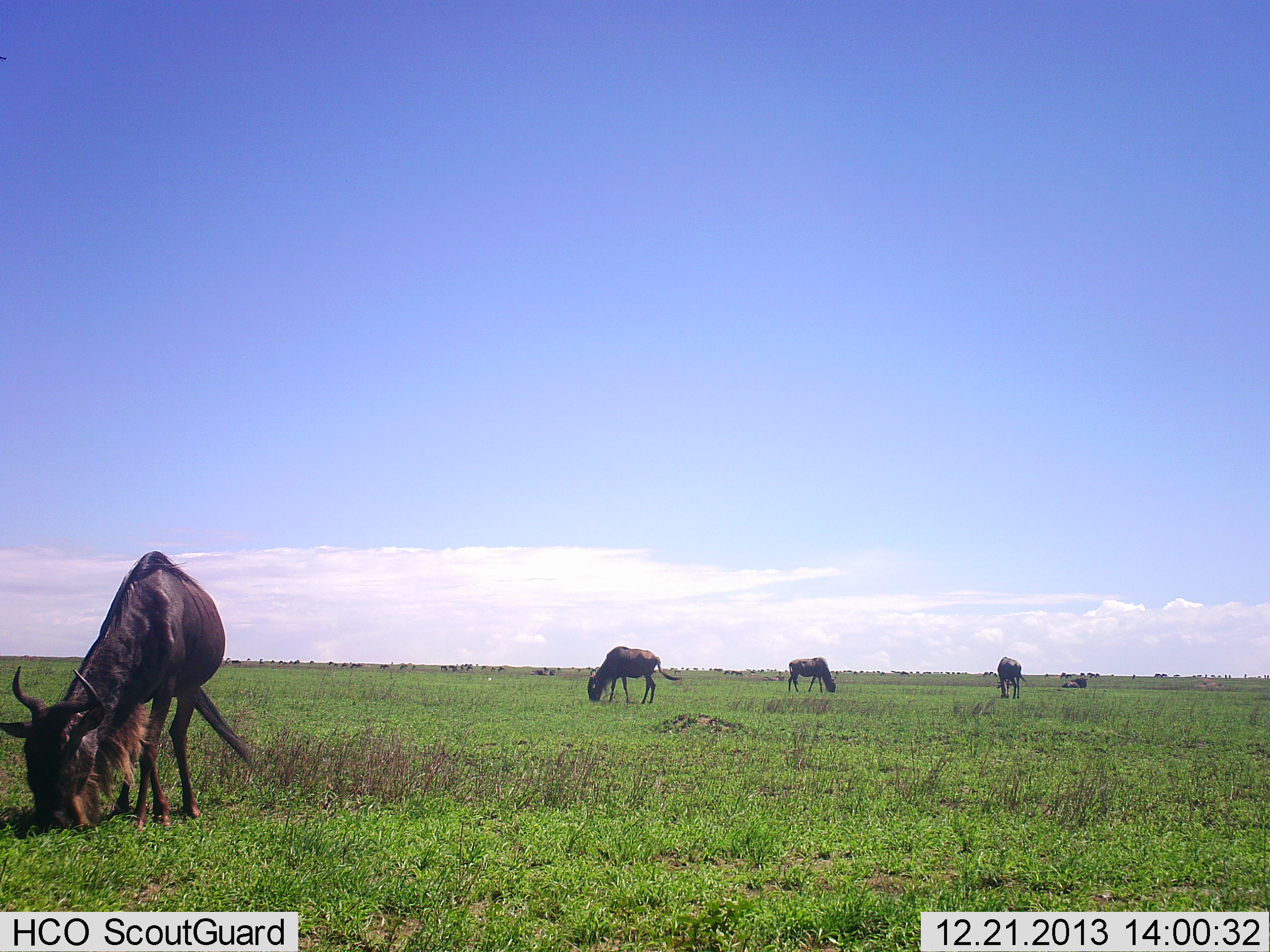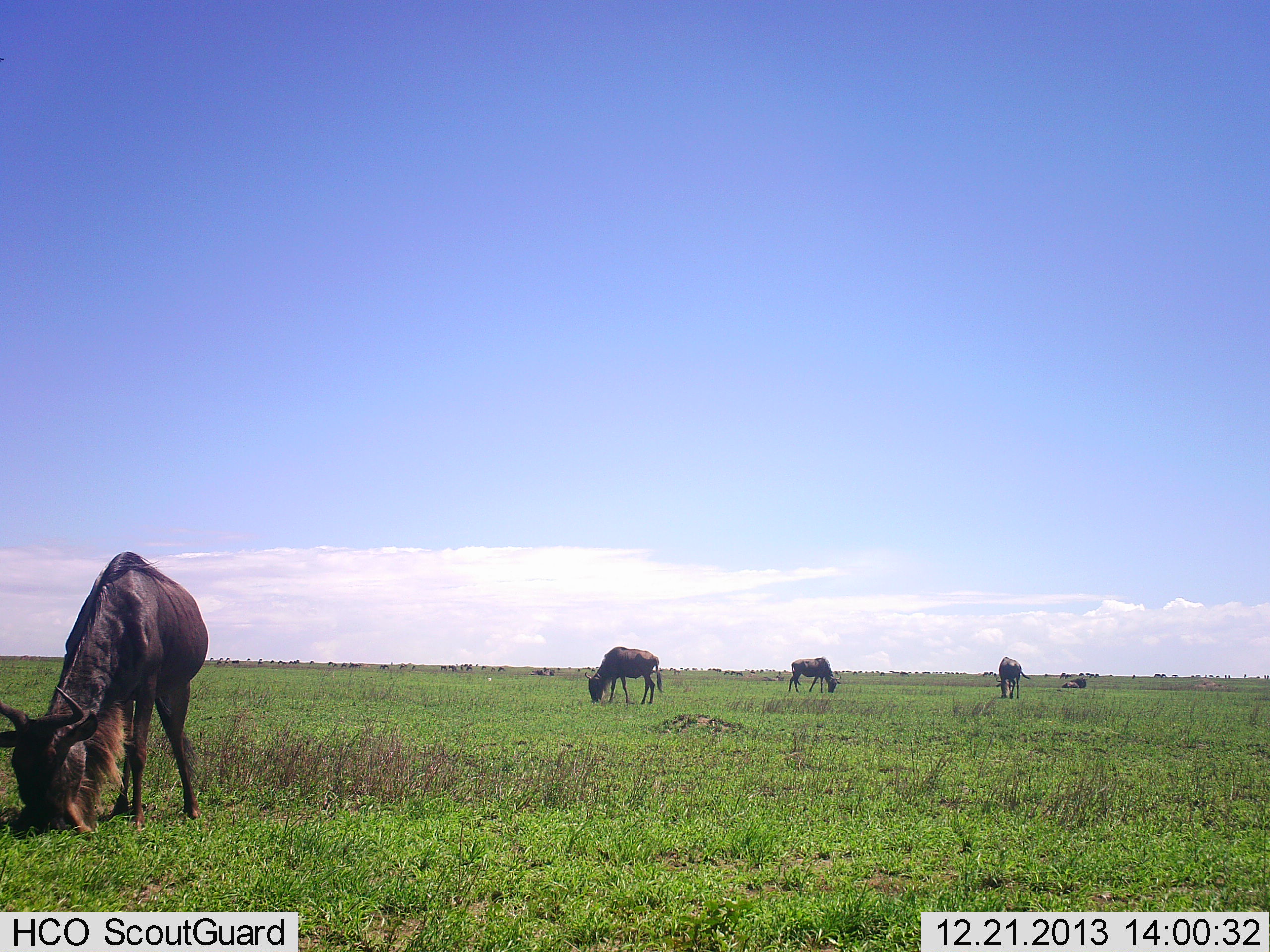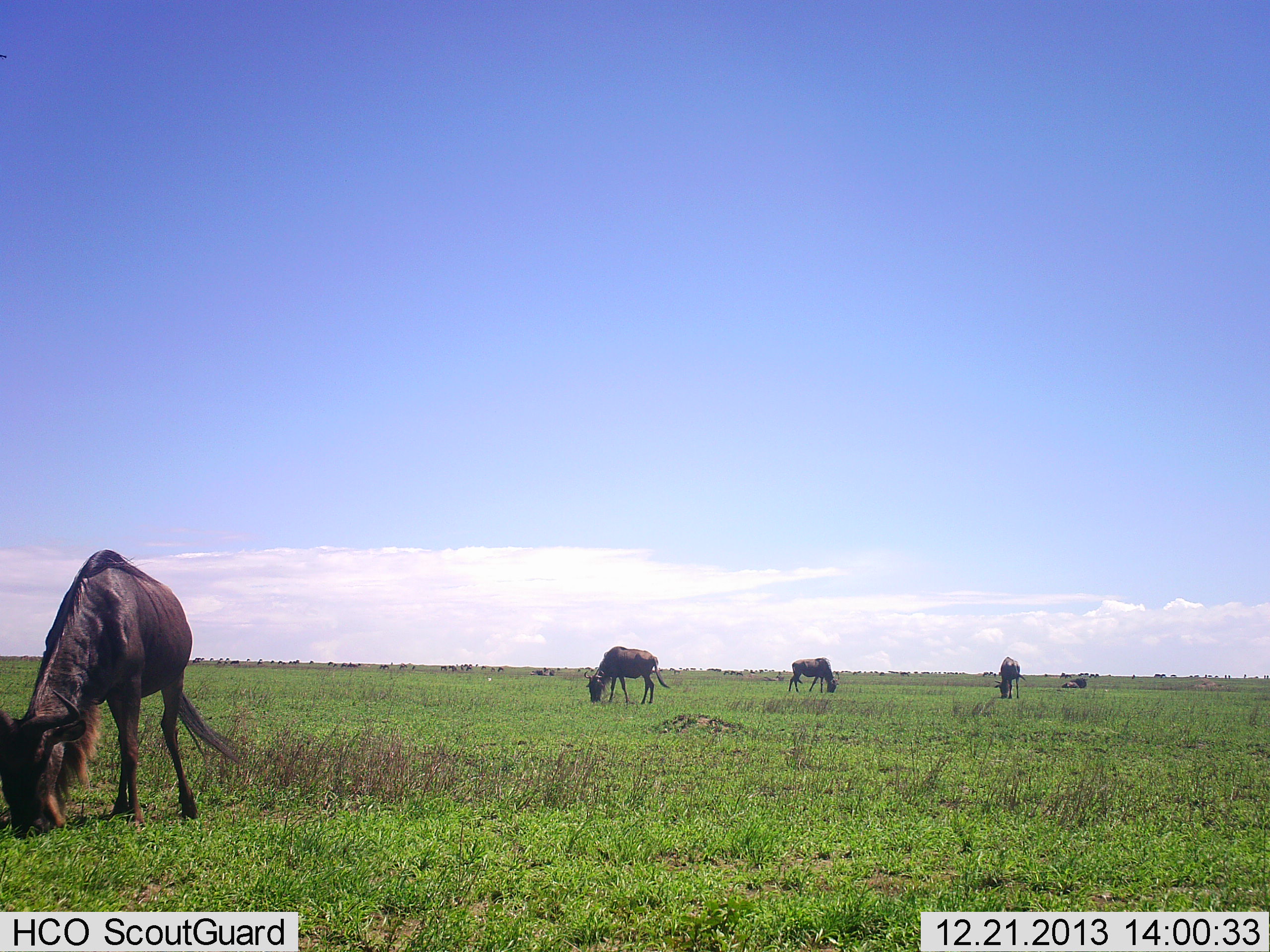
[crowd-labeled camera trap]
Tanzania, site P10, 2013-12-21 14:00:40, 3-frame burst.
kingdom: Animalia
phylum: Chordata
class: Mammalia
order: Artiodactyla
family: Bovidae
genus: Connochaetes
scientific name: Connochaetes taurinus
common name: blue wildebeest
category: wildebeest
Wildebeest (blue wildebeest) (Connochaetes taurinus), count 4. Behavior (volunteer vote fractions): standing 40%, resting 20%, moving 40%, interacting 0%. Young present (vote fraction): 0%. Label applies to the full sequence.